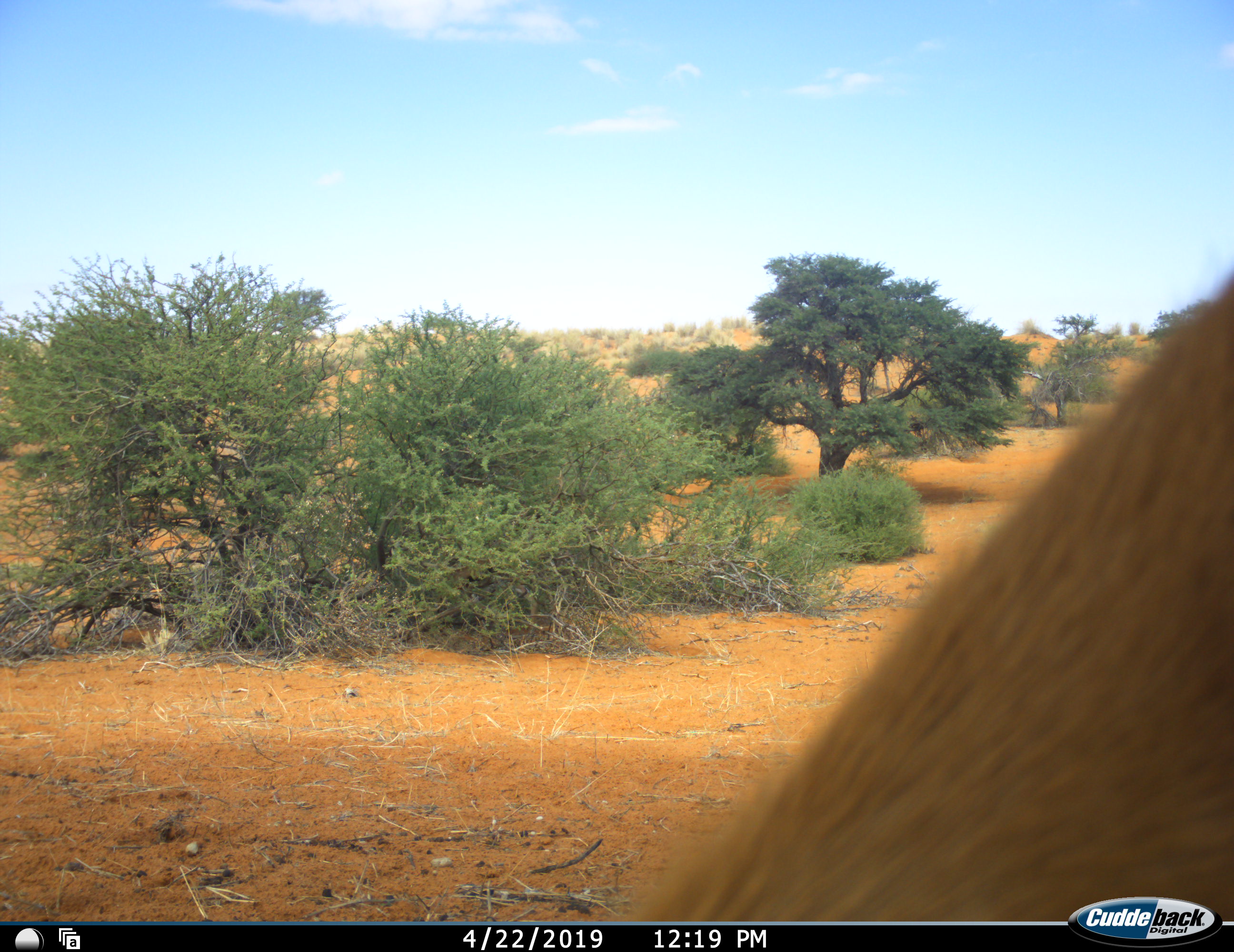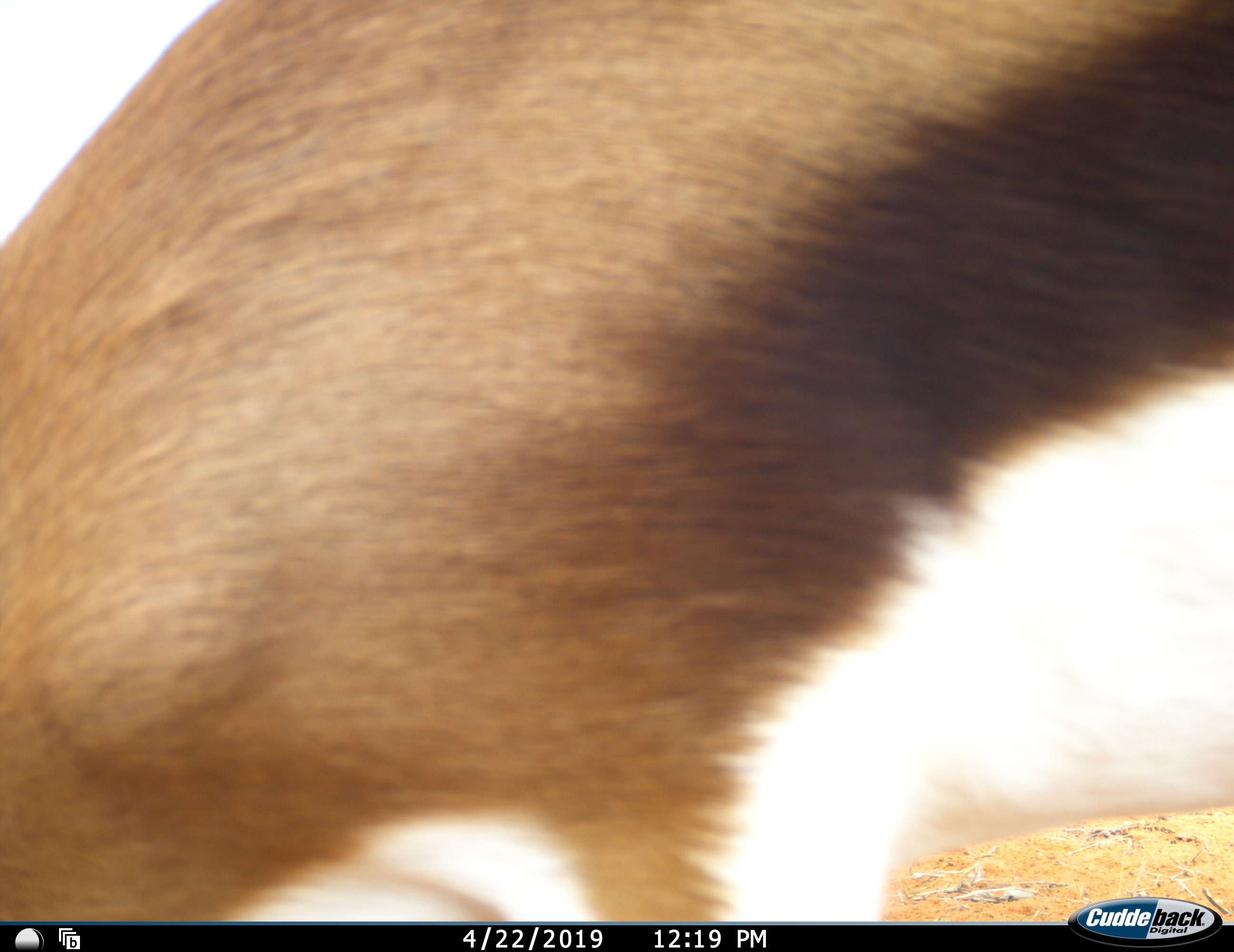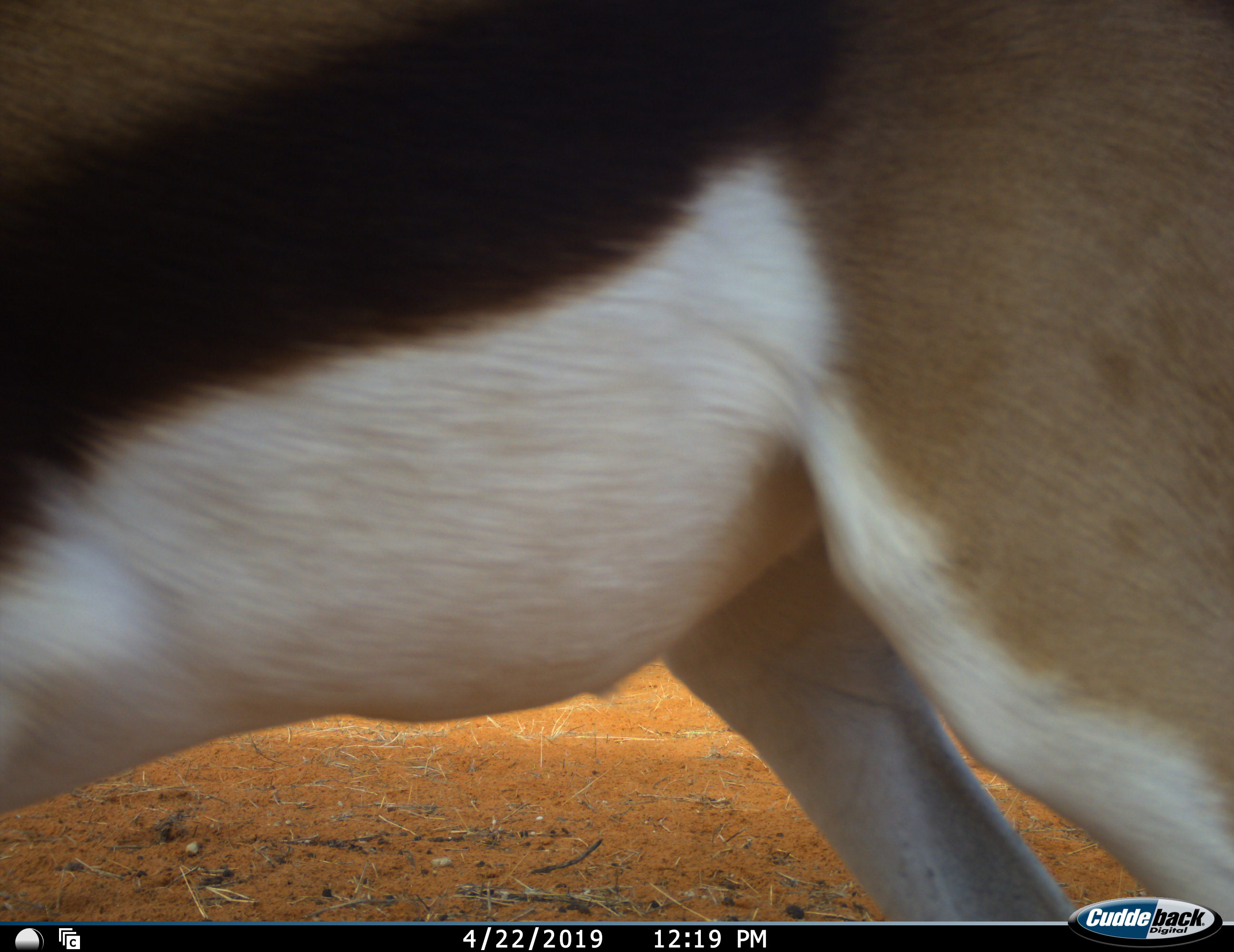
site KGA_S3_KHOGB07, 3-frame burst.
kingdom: Animalia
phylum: Chordata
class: Mammalia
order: Artiodactyla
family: Bovidae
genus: Antidorcas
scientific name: Antidorcas marsupialis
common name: springbok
Springbok (Antidorcas marsupialis), count 1. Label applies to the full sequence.